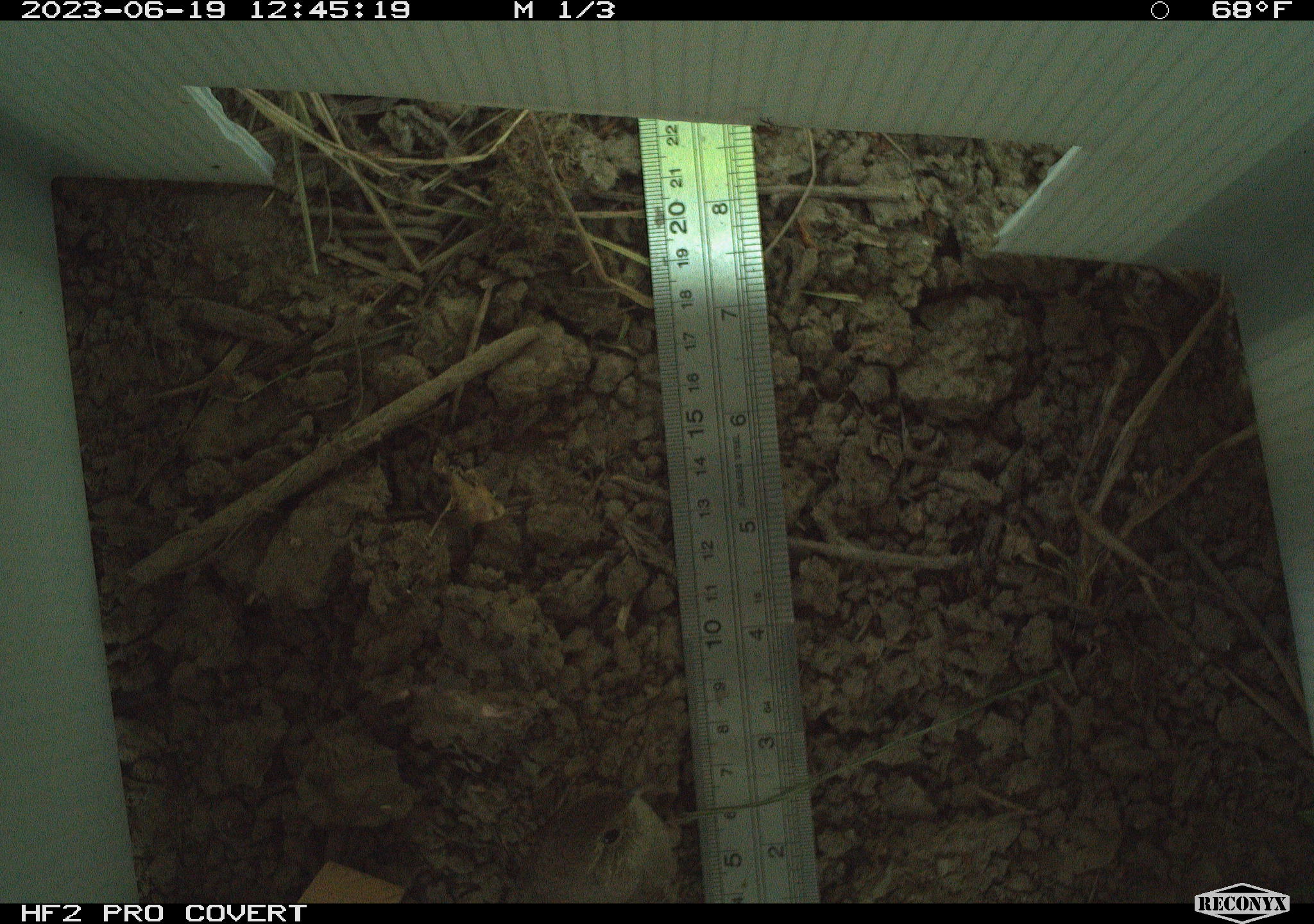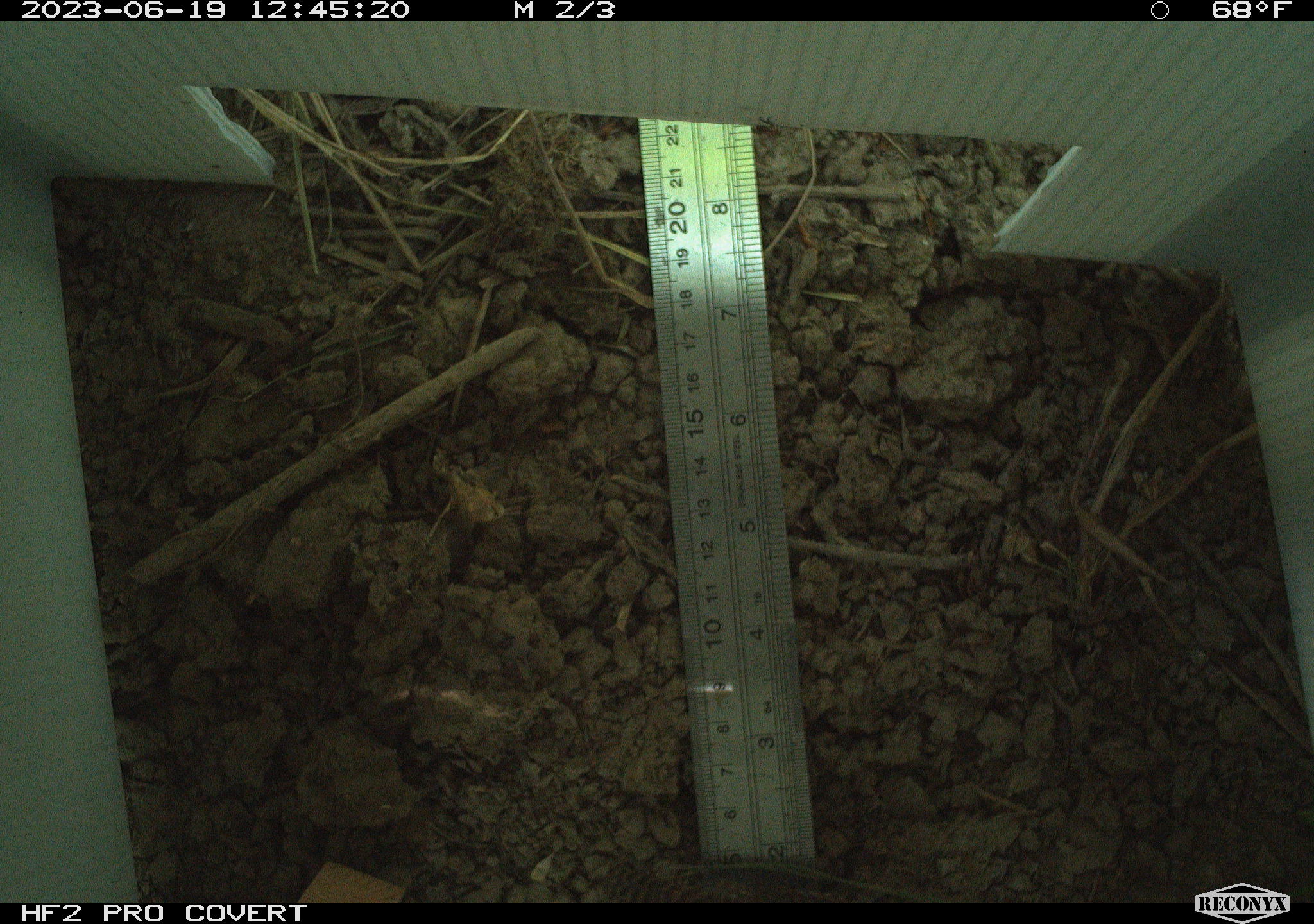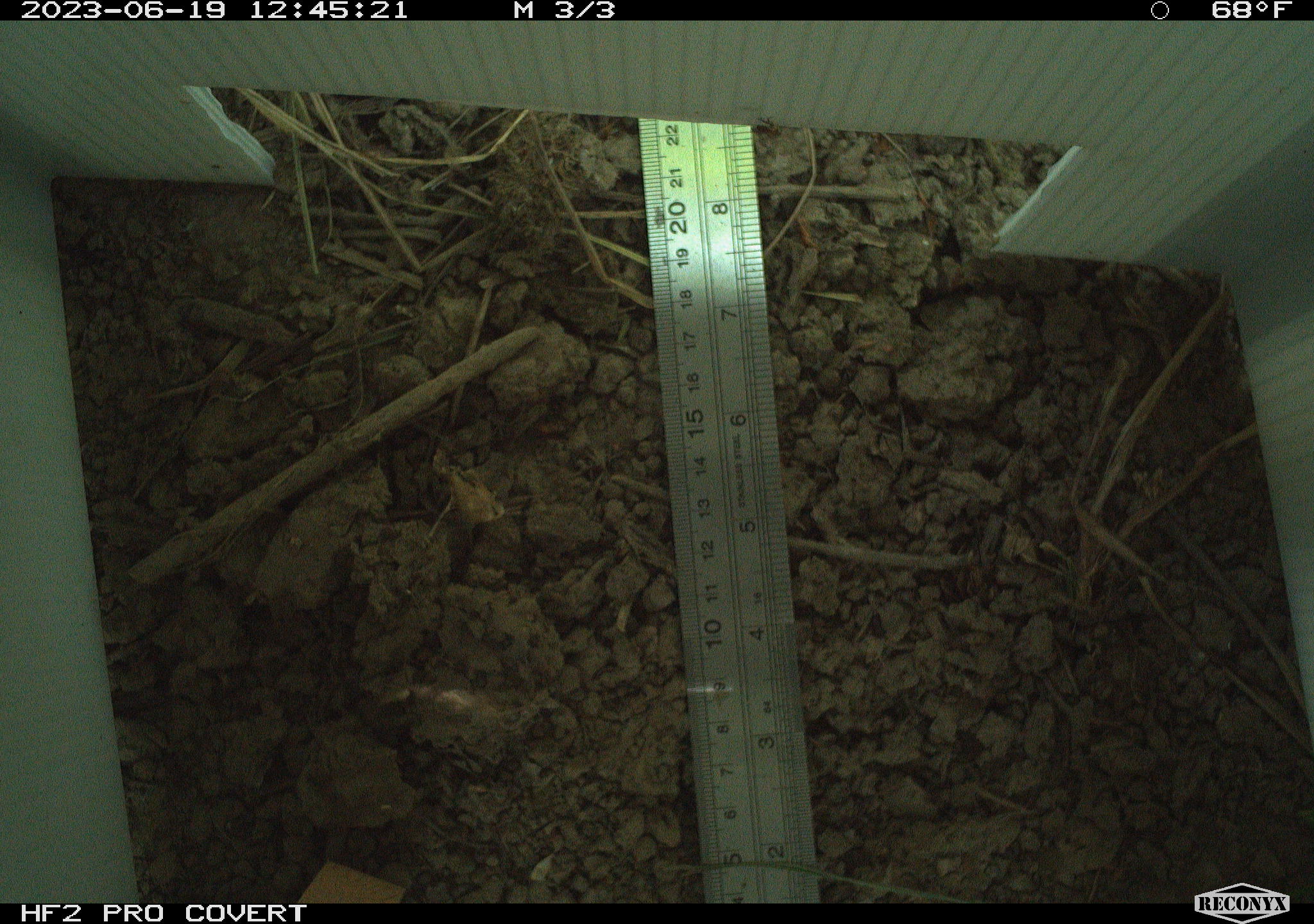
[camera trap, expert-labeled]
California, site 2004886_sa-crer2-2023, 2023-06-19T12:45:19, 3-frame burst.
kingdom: Animalia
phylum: Chordata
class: Aves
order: Passeriformes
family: Troglodytidae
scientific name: Troglodytidae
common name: wren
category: troglodytidae family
Troglodytidae family (wren) (Troglodytidae).